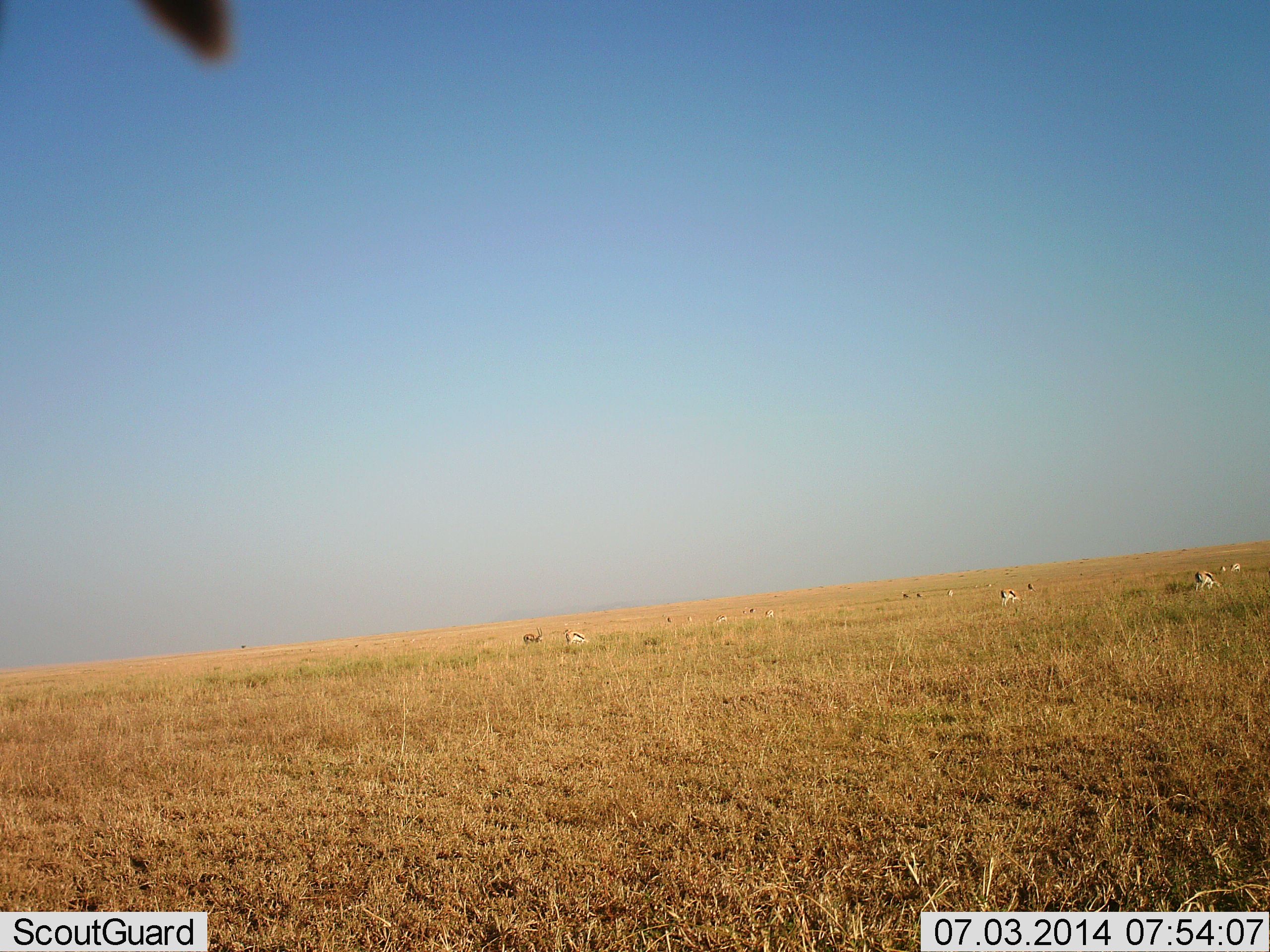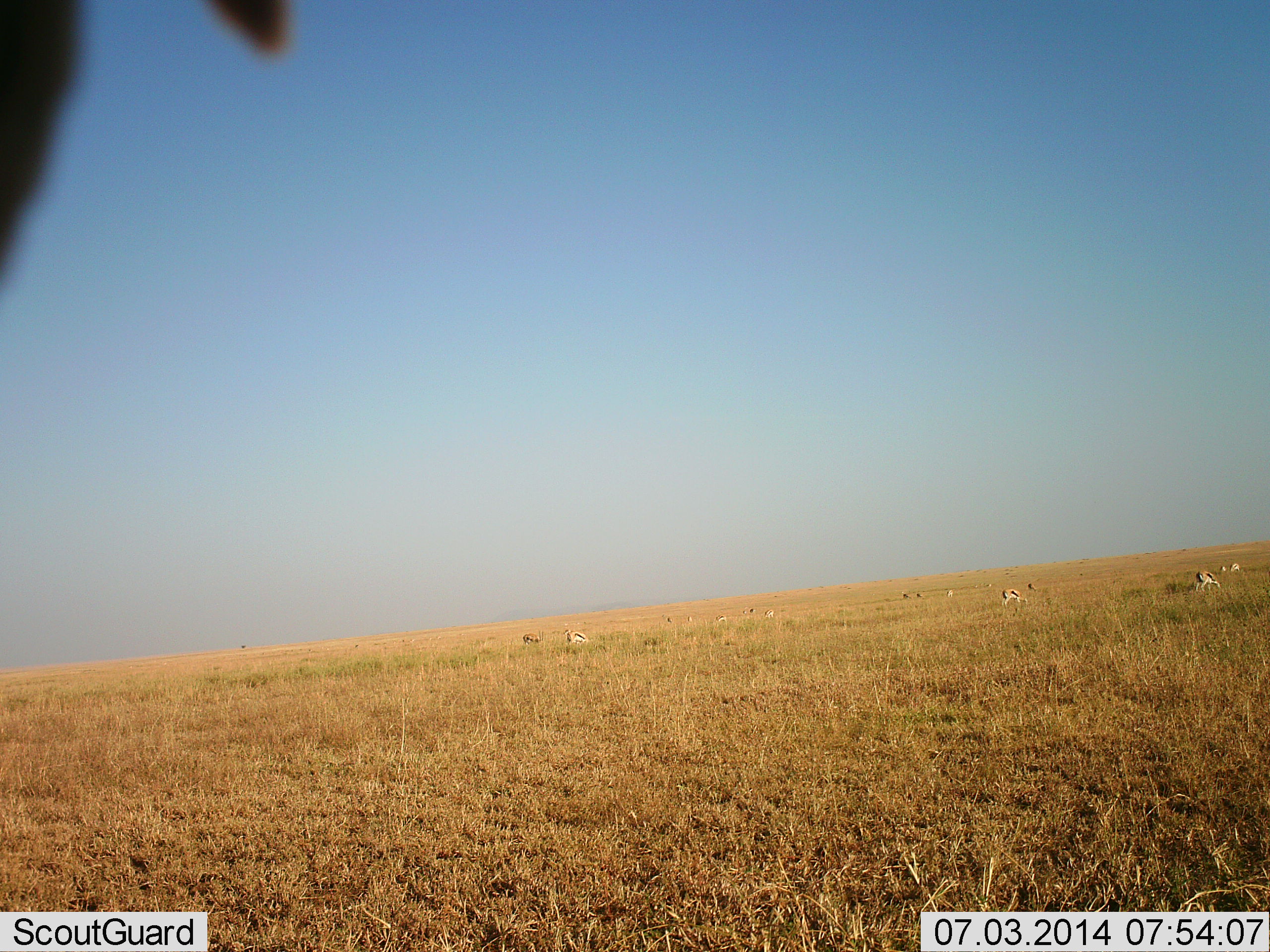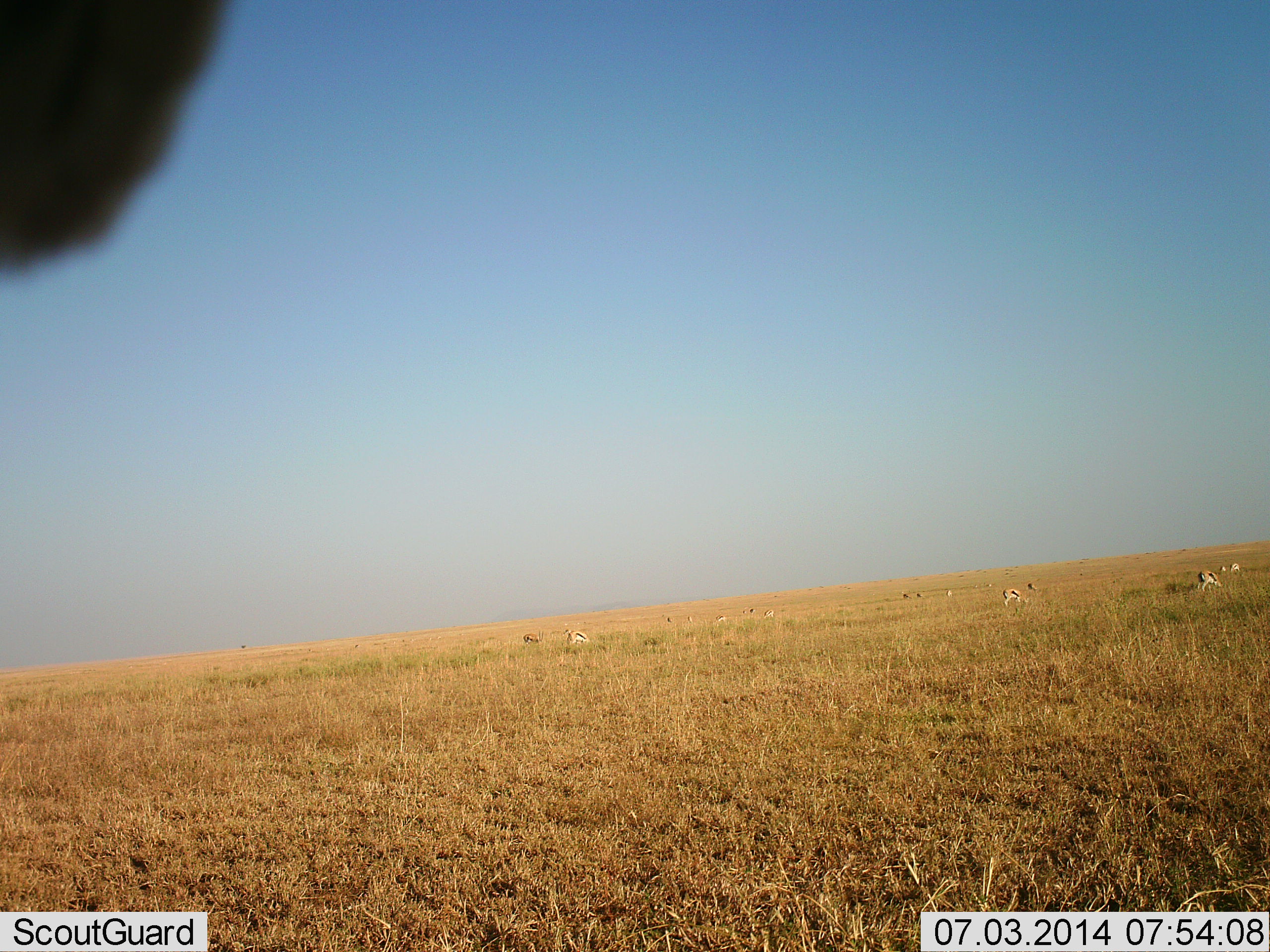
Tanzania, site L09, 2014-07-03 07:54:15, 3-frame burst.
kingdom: Animalia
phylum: Chordata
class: Mammalia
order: Artiodactyla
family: Bovidae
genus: Eudorcas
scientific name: Eudorcas thomsonii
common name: thomson's gazelle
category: gazellethomsons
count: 11-50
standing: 50%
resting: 0%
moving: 8%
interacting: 0%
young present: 0%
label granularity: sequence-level